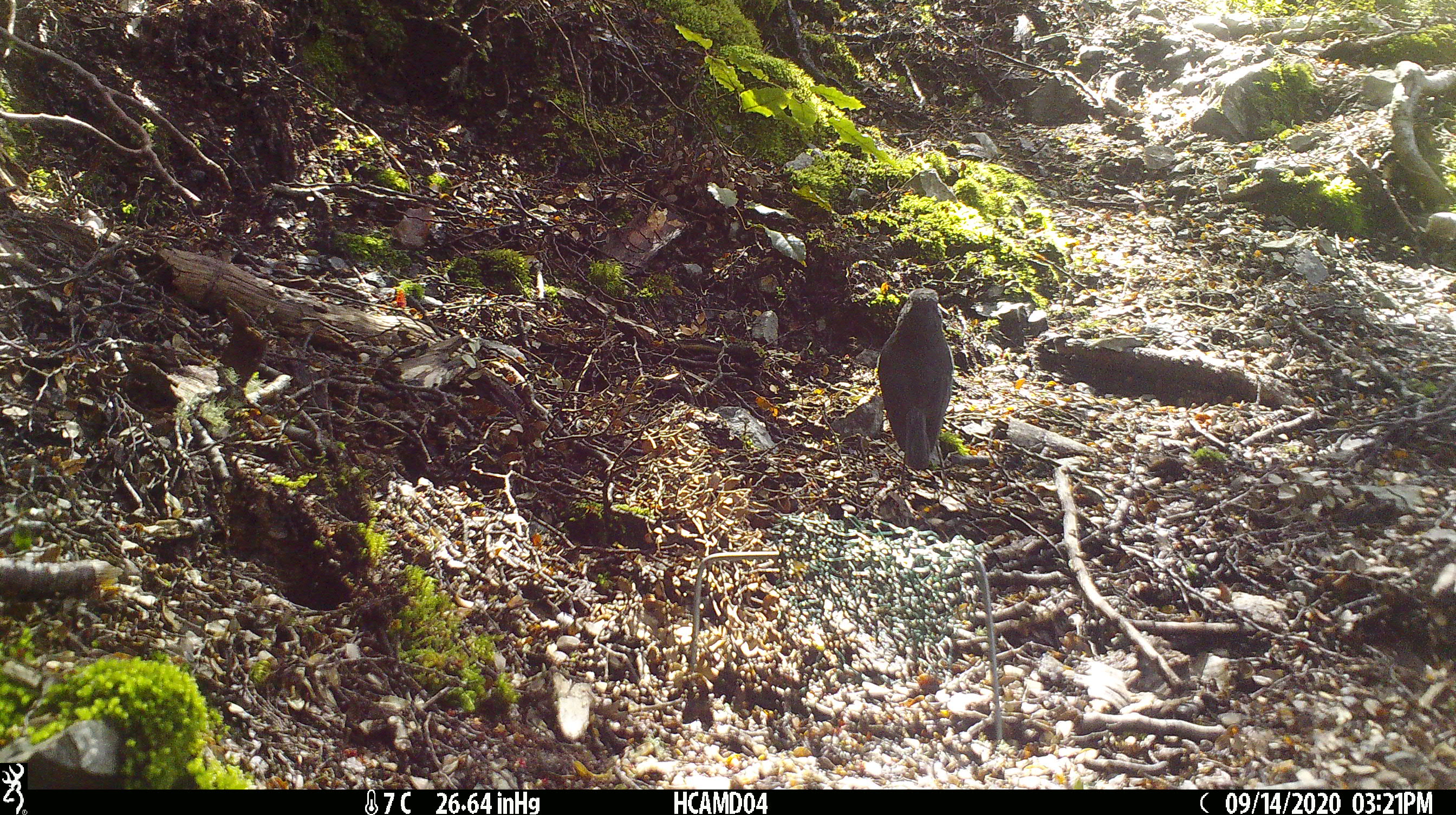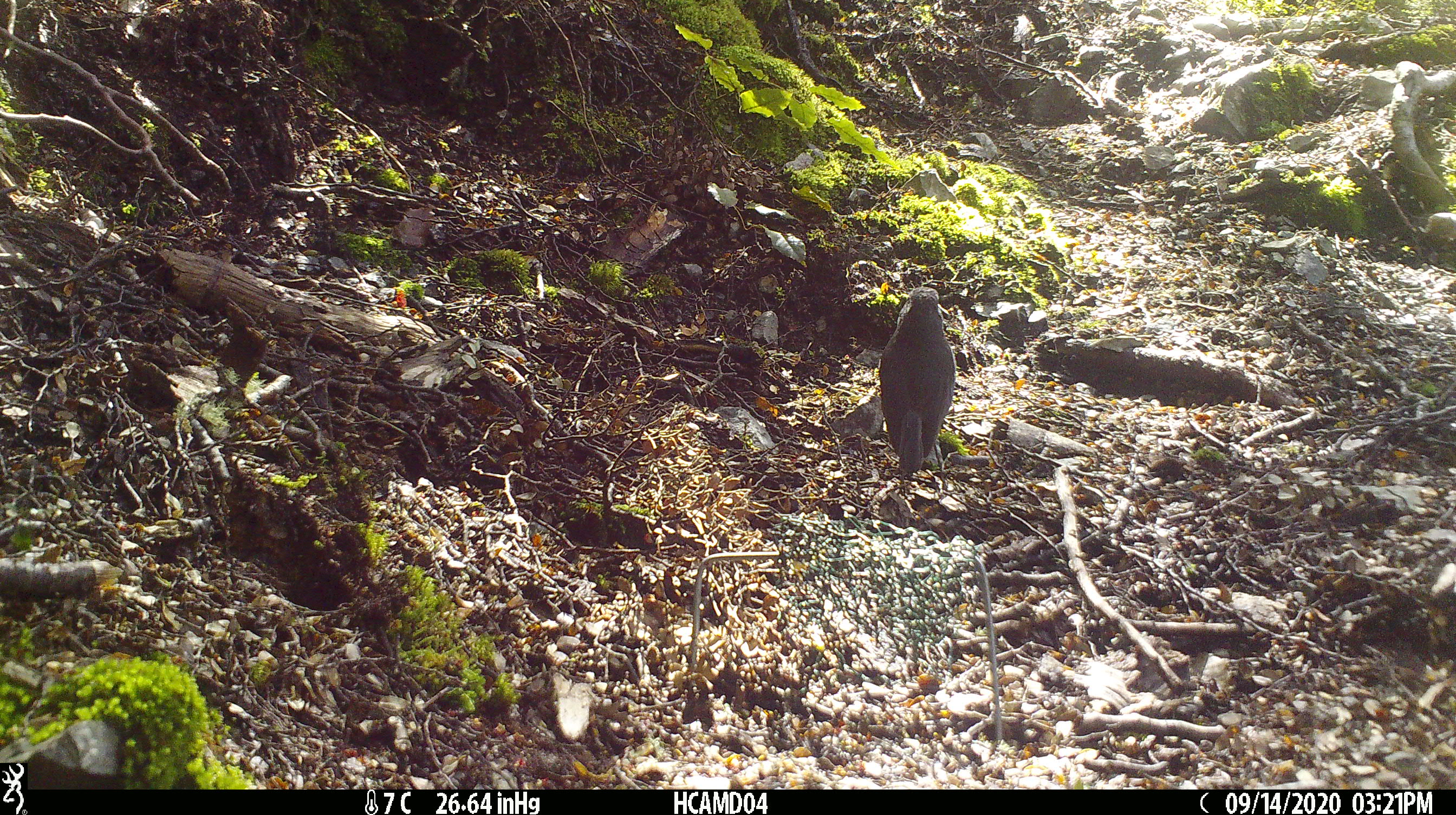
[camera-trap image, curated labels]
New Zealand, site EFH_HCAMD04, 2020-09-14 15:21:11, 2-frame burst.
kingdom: Animalia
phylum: Chordata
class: Aves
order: Passeriformes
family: Petroicidae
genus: Petroica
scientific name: Petroica australis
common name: new zealand robin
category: robin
Robin (new zealand robin) (Petroica australis).